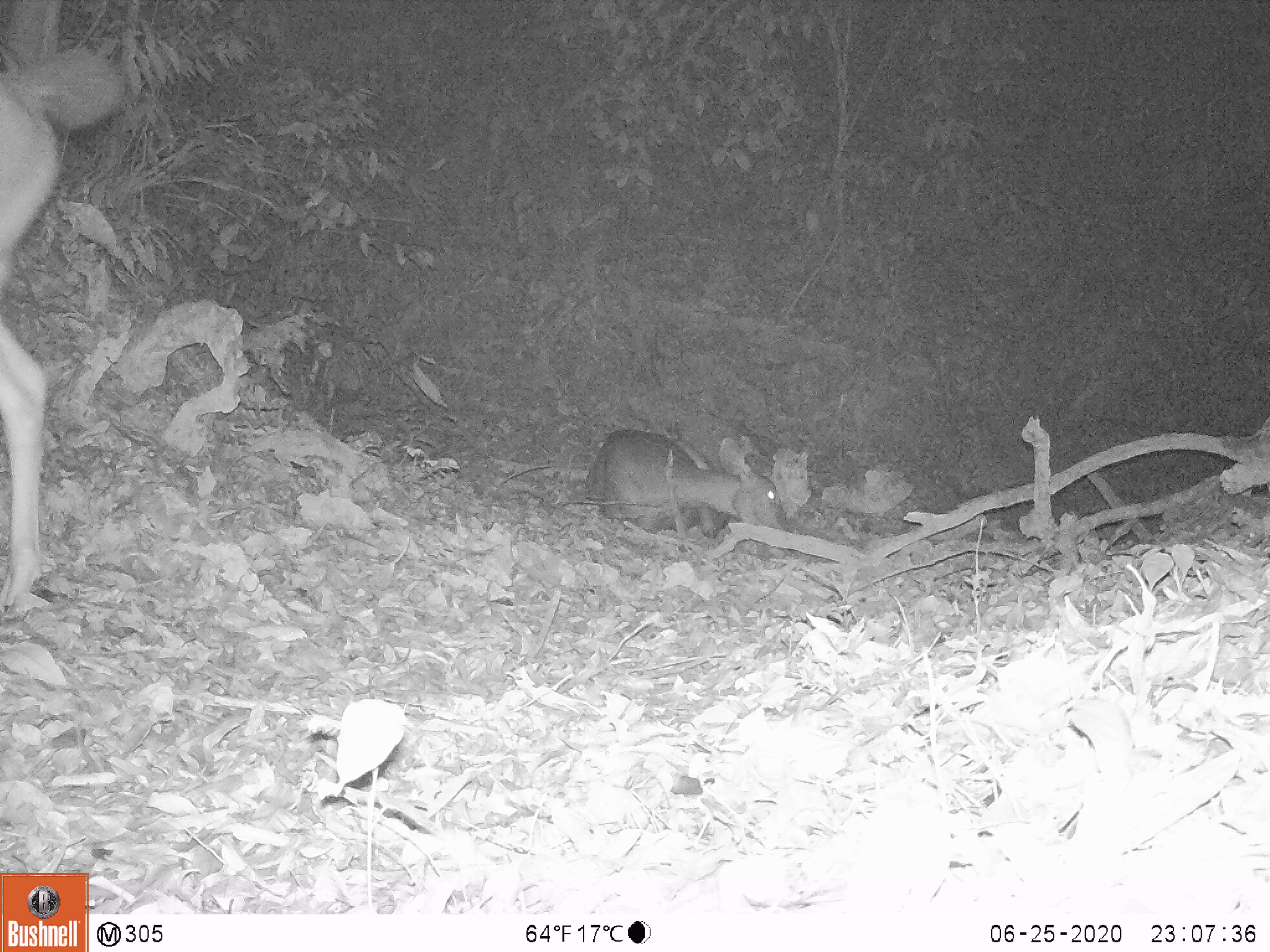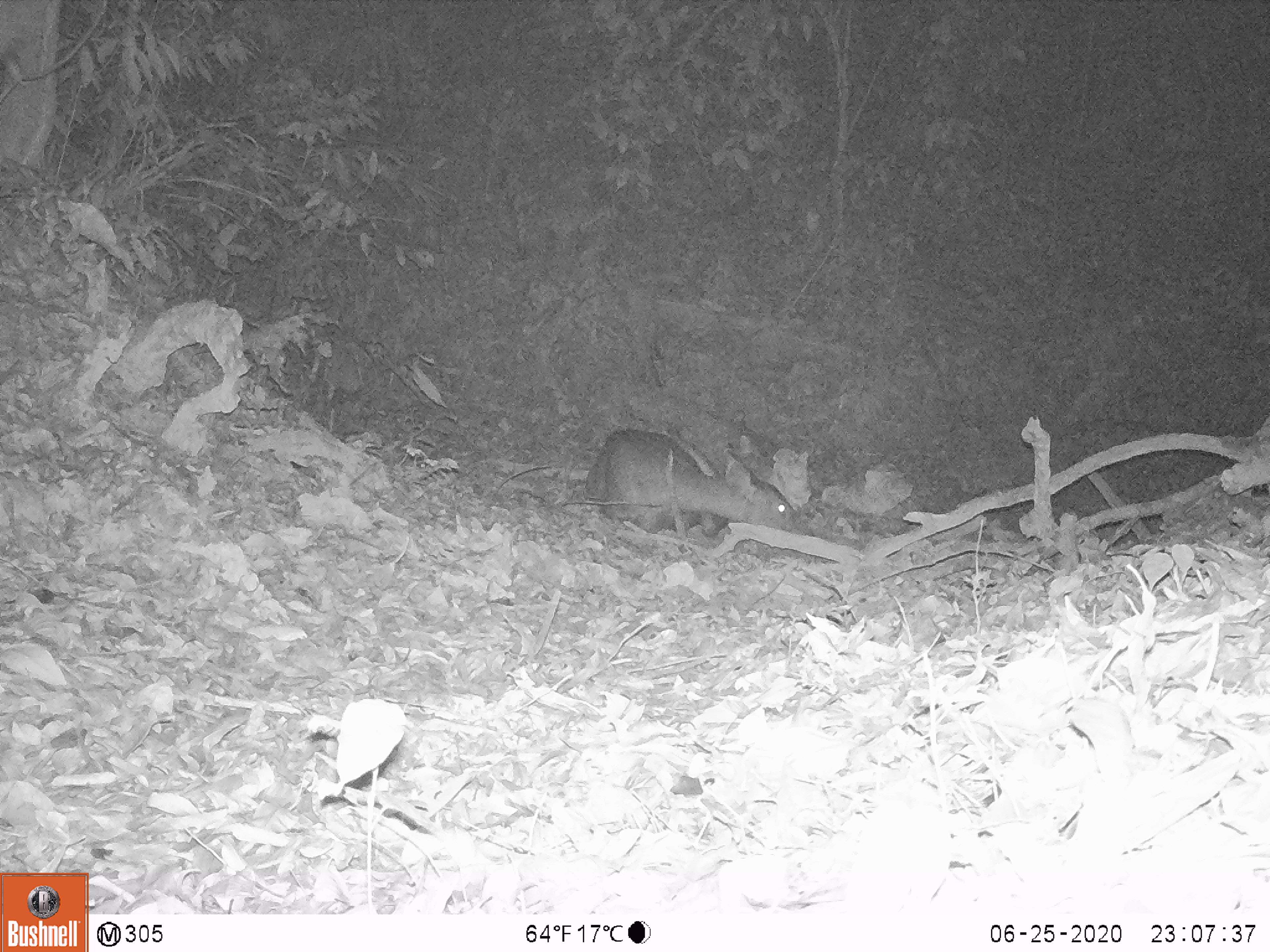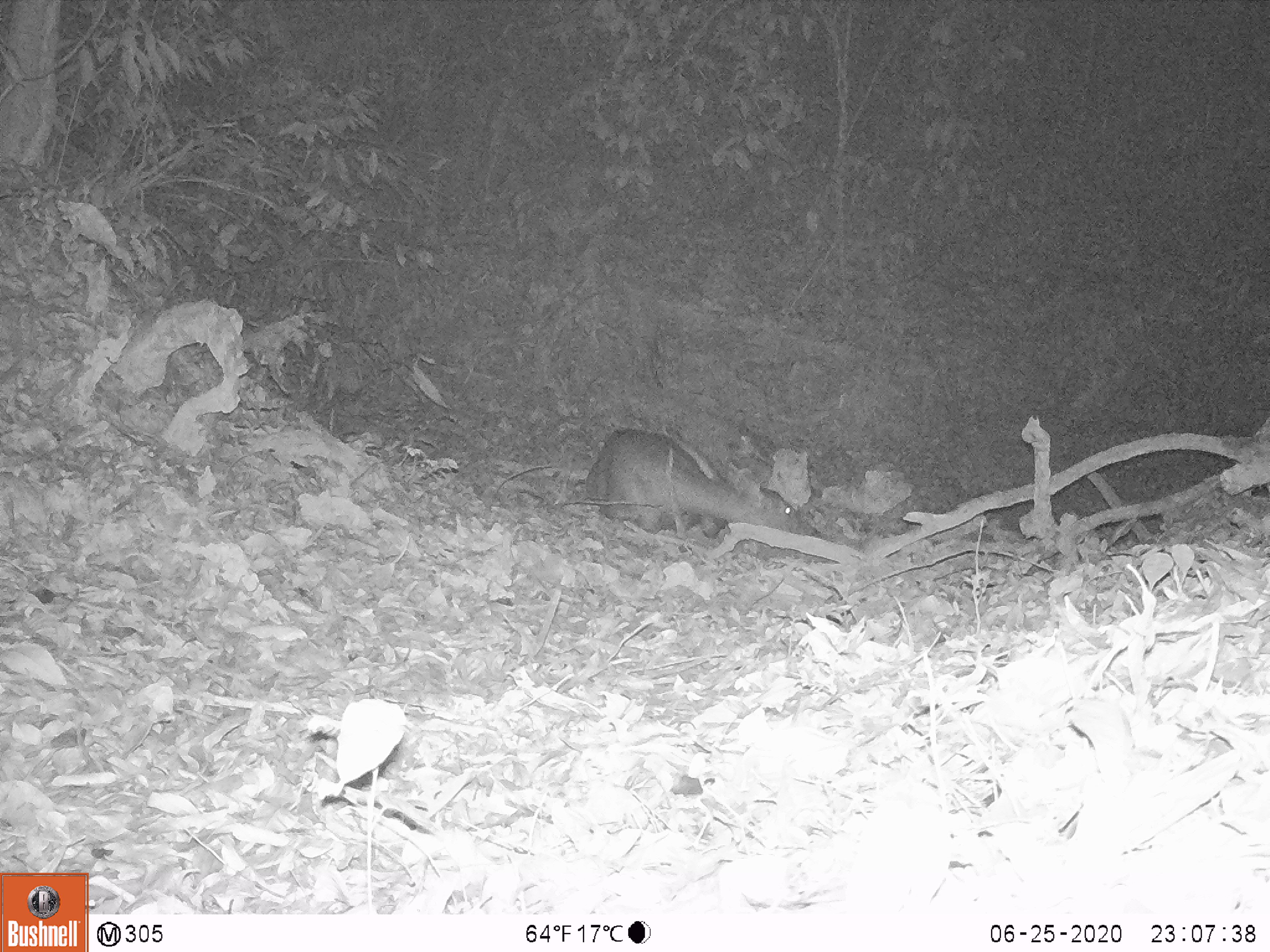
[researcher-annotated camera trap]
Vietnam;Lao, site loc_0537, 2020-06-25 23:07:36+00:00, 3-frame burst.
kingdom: Animalia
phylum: Chordata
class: Mammalia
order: Artiodactyla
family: Cervidae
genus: Rusa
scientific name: Rusa unicolor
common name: sambar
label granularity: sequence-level